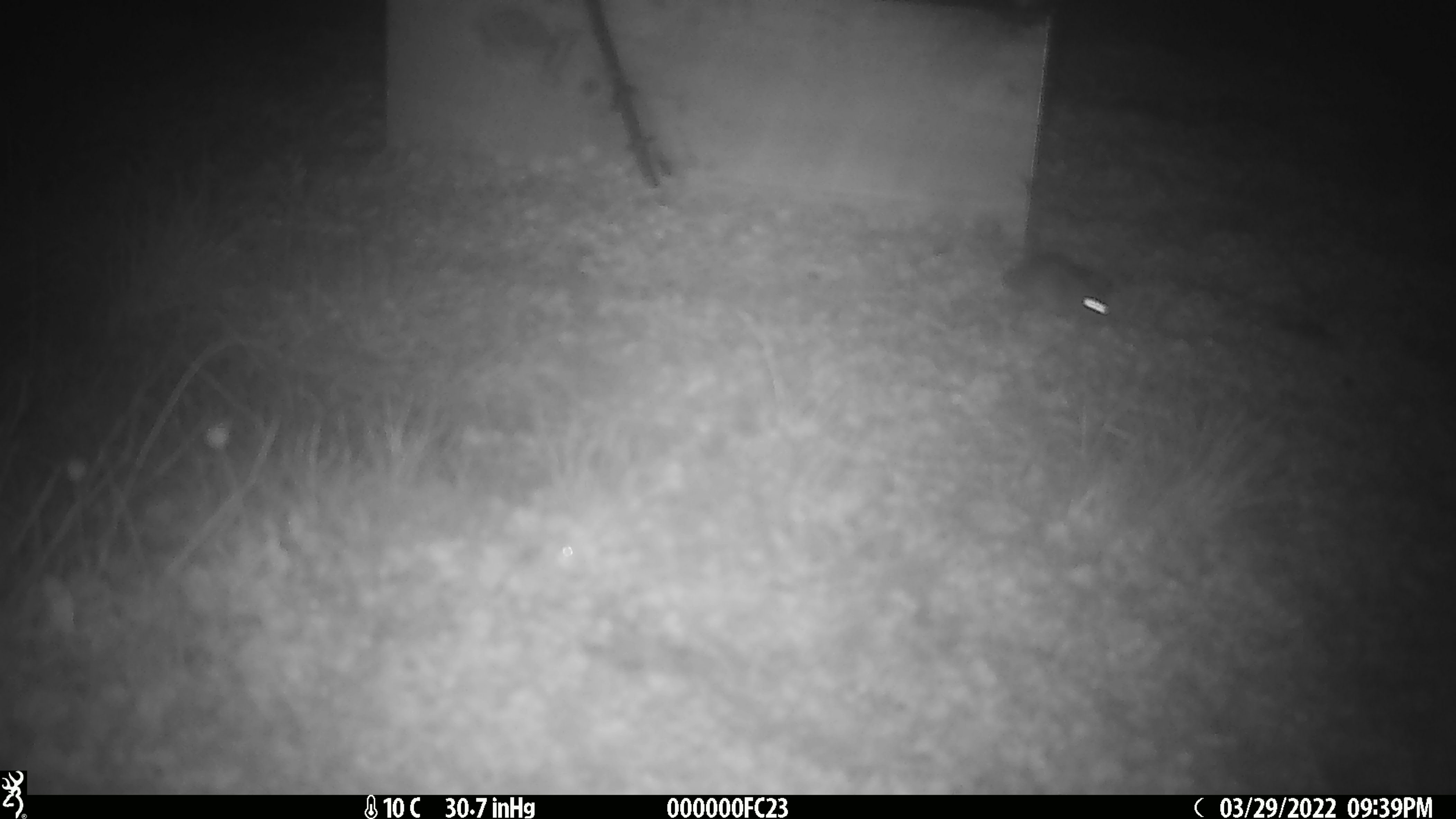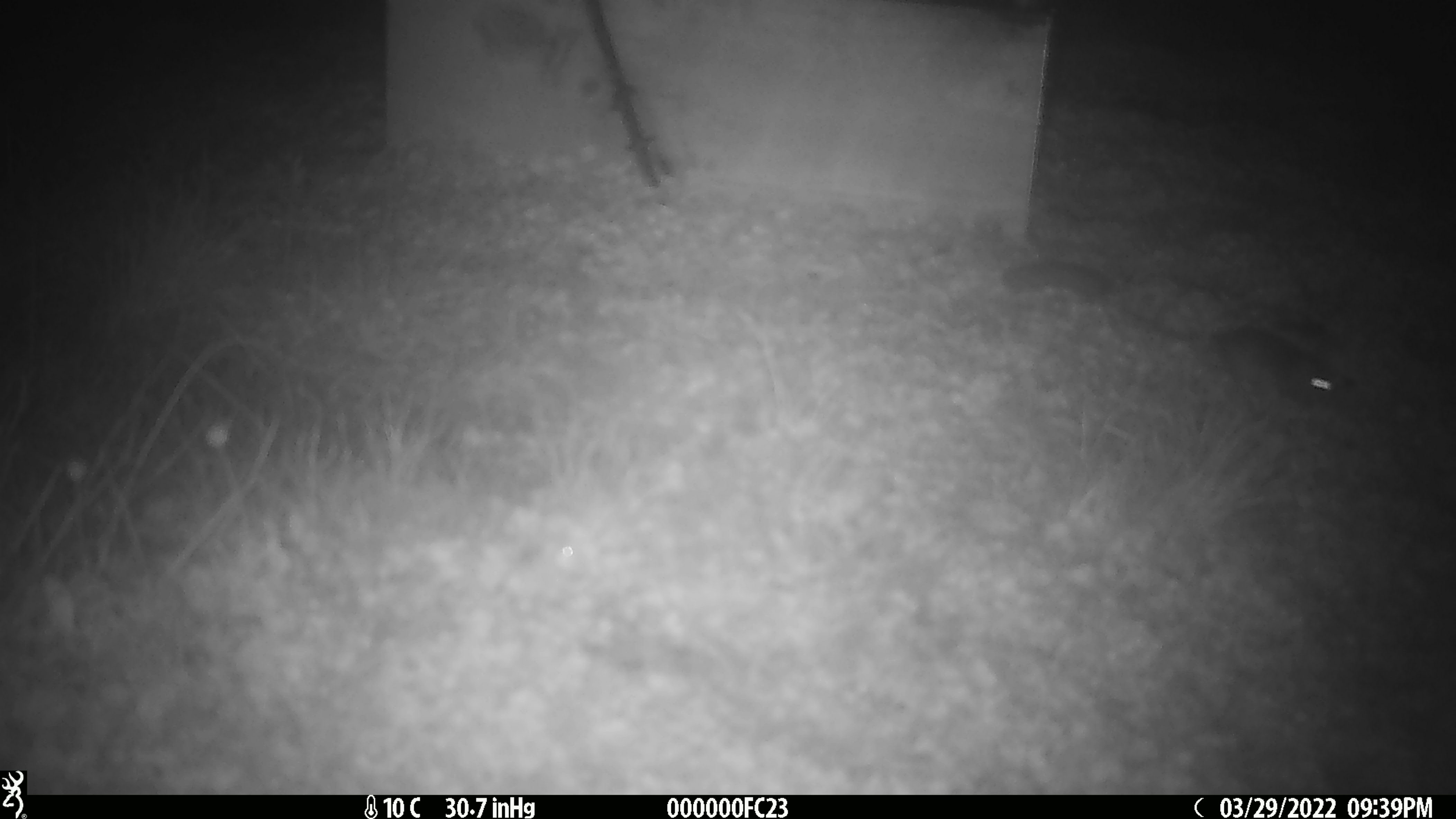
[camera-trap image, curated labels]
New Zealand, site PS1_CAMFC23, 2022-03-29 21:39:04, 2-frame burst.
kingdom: Animalia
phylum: Chordata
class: Mammalia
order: Rodentia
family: Muridae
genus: Mus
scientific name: Mus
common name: mouse